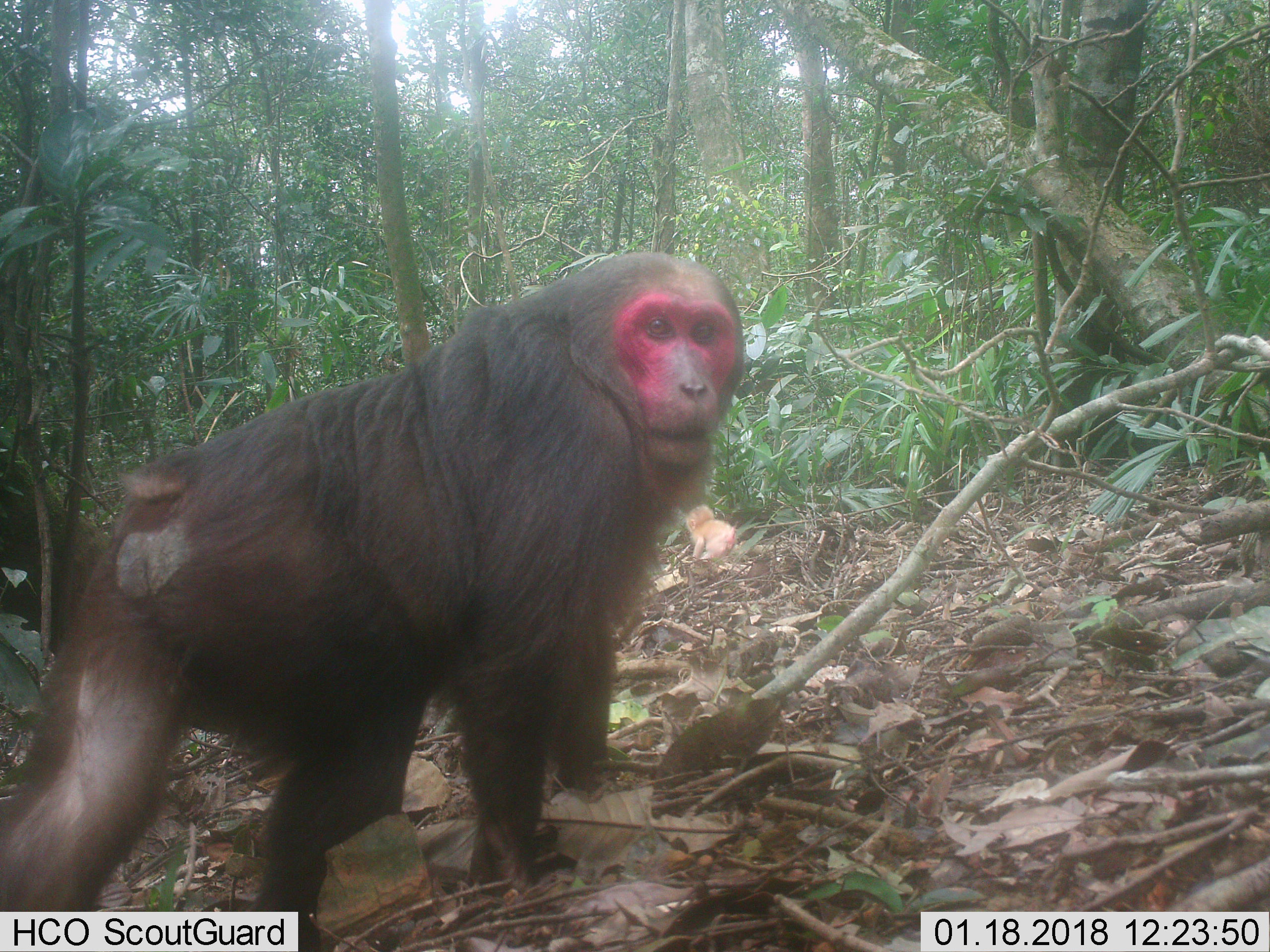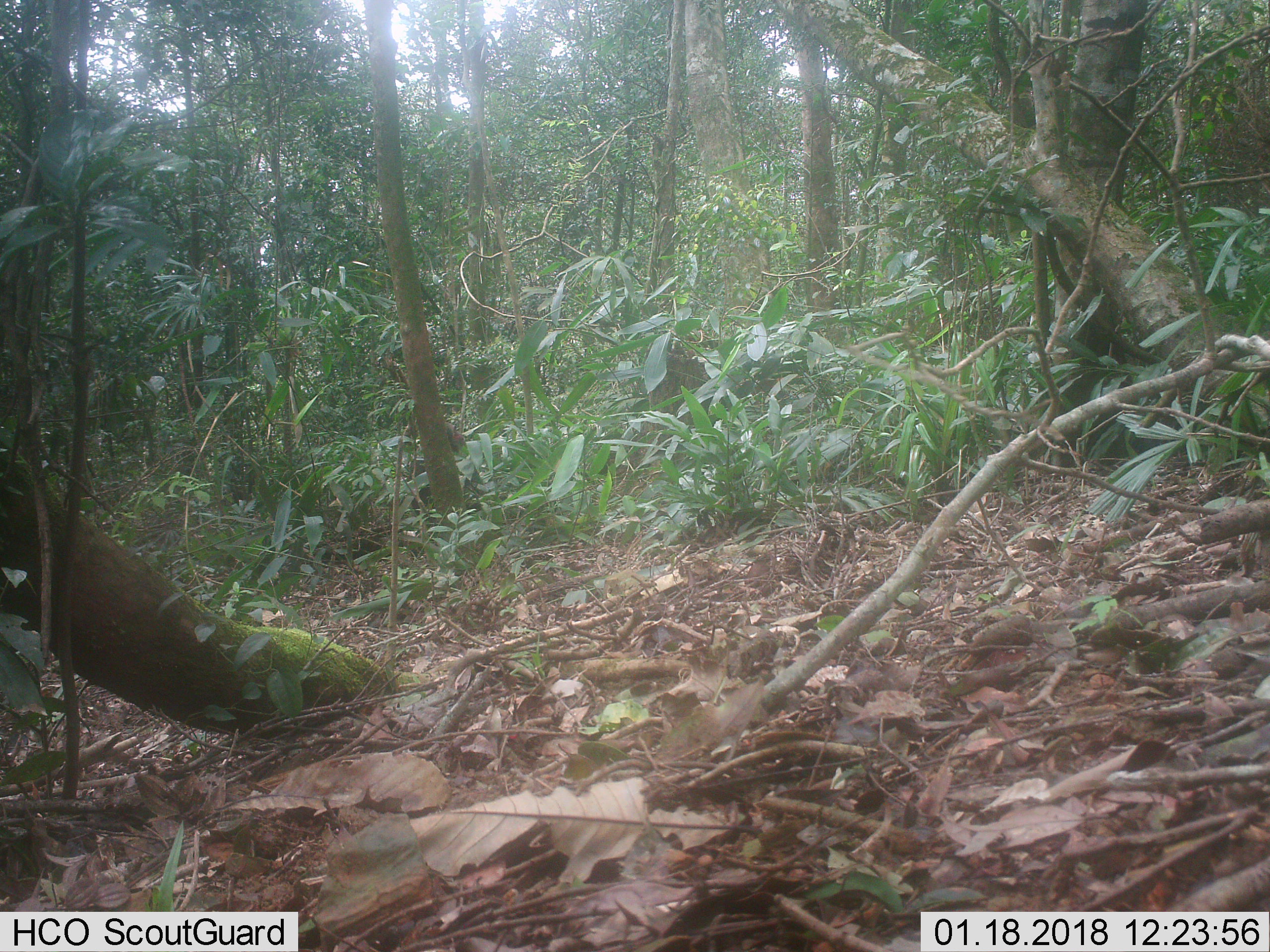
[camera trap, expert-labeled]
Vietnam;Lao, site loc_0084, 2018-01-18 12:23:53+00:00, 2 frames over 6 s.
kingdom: Animalia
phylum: Chordata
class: Mammalia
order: Primates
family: Cercopithecidae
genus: Macaca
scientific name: Macaca arctoides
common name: stump-tailed macaque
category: stump tailed macaque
Stump tailed macaque (stump-tailed macaque) (Macaca arctoides). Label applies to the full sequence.